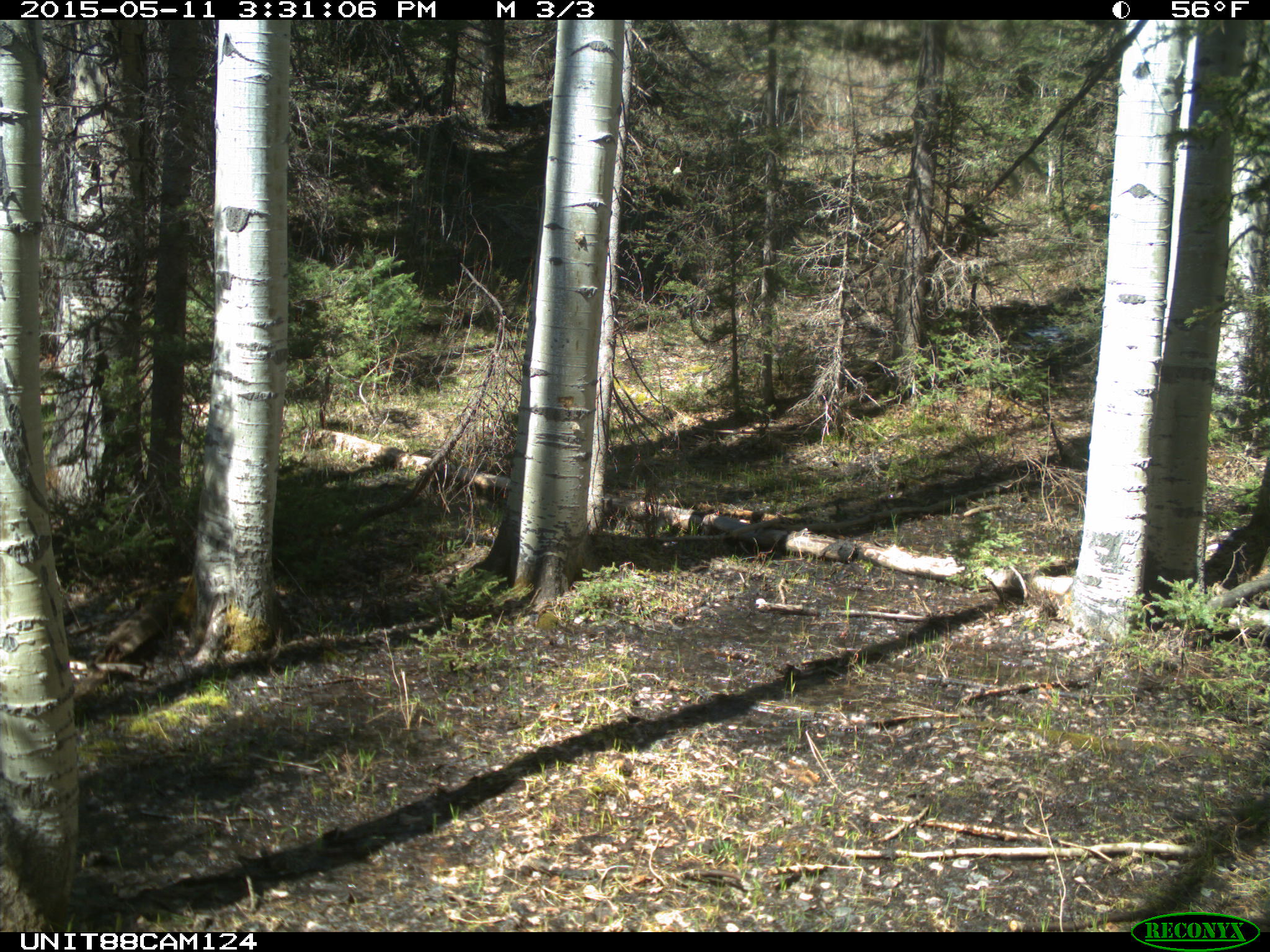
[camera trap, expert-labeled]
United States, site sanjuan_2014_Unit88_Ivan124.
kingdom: Animalia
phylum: Chordata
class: Mammalia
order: Artiodactyla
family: Cervidae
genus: Cervus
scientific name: Cervus elaphus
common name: red deer